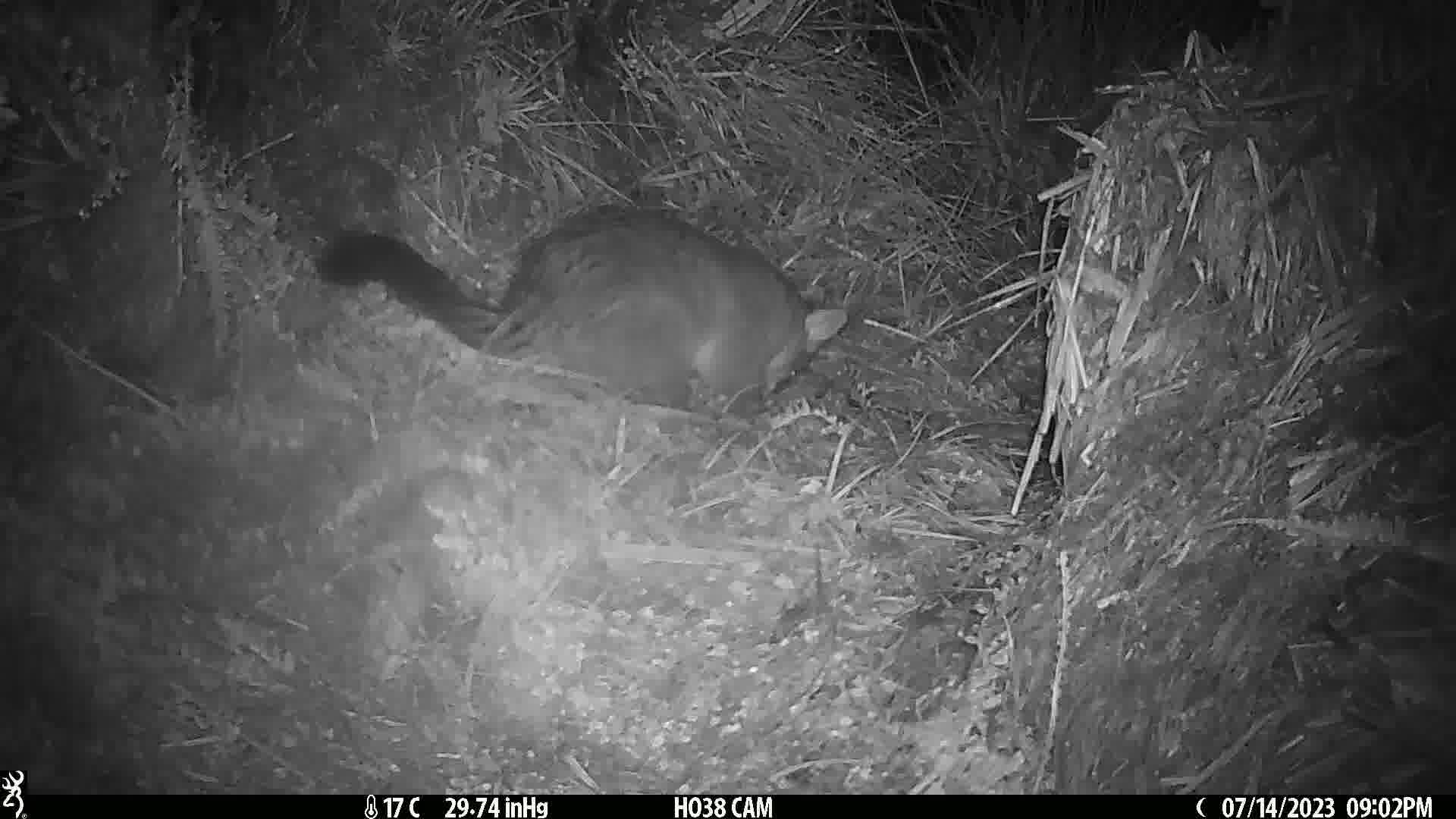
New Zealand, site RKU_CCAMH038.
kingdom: Animalia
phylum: Chordata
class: Mammalia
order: Diprotodontia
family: Phalangeridae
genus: Trichosurus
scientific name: Trichosurus vulpecula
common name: common brushtail possum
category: possum